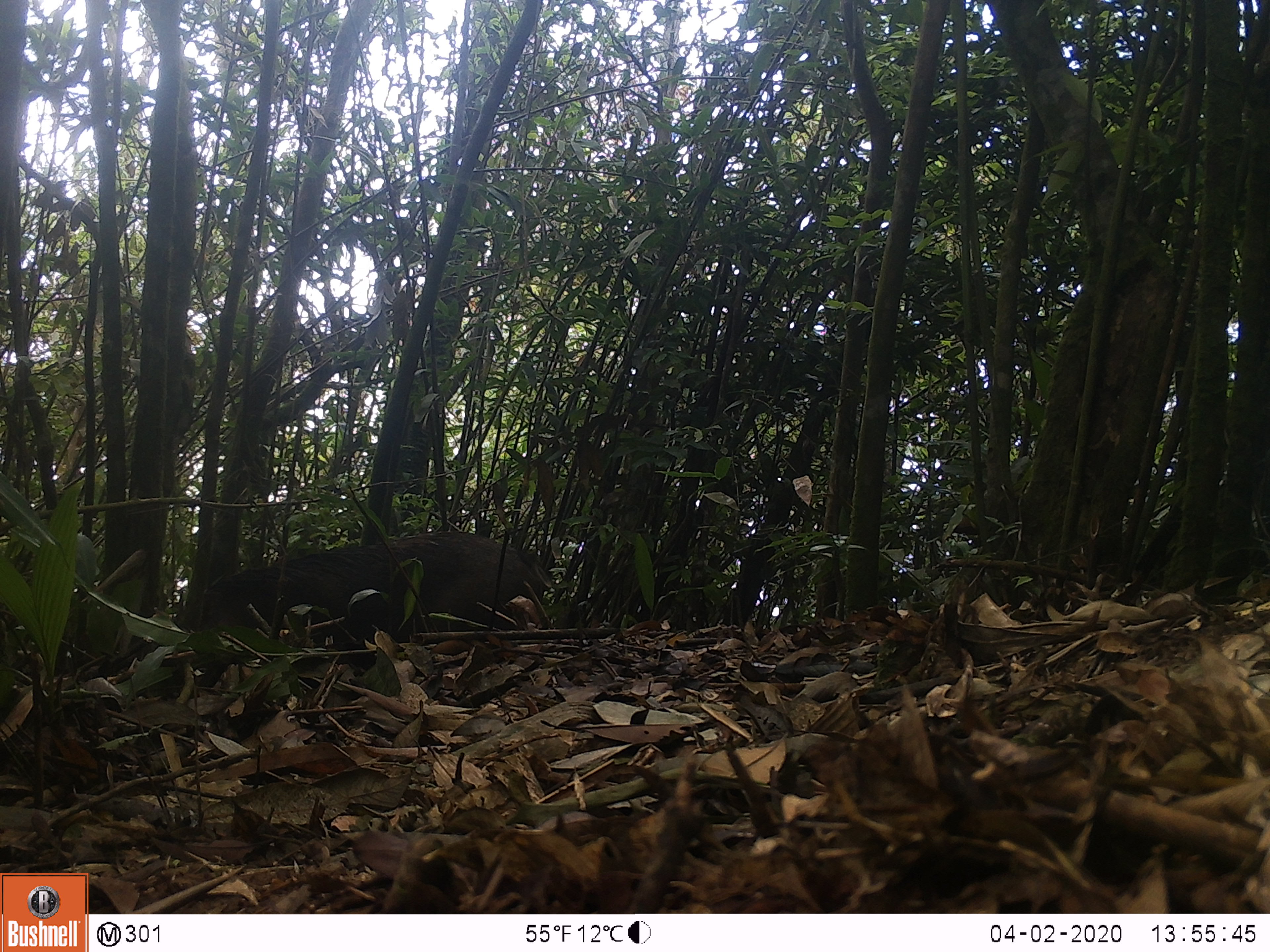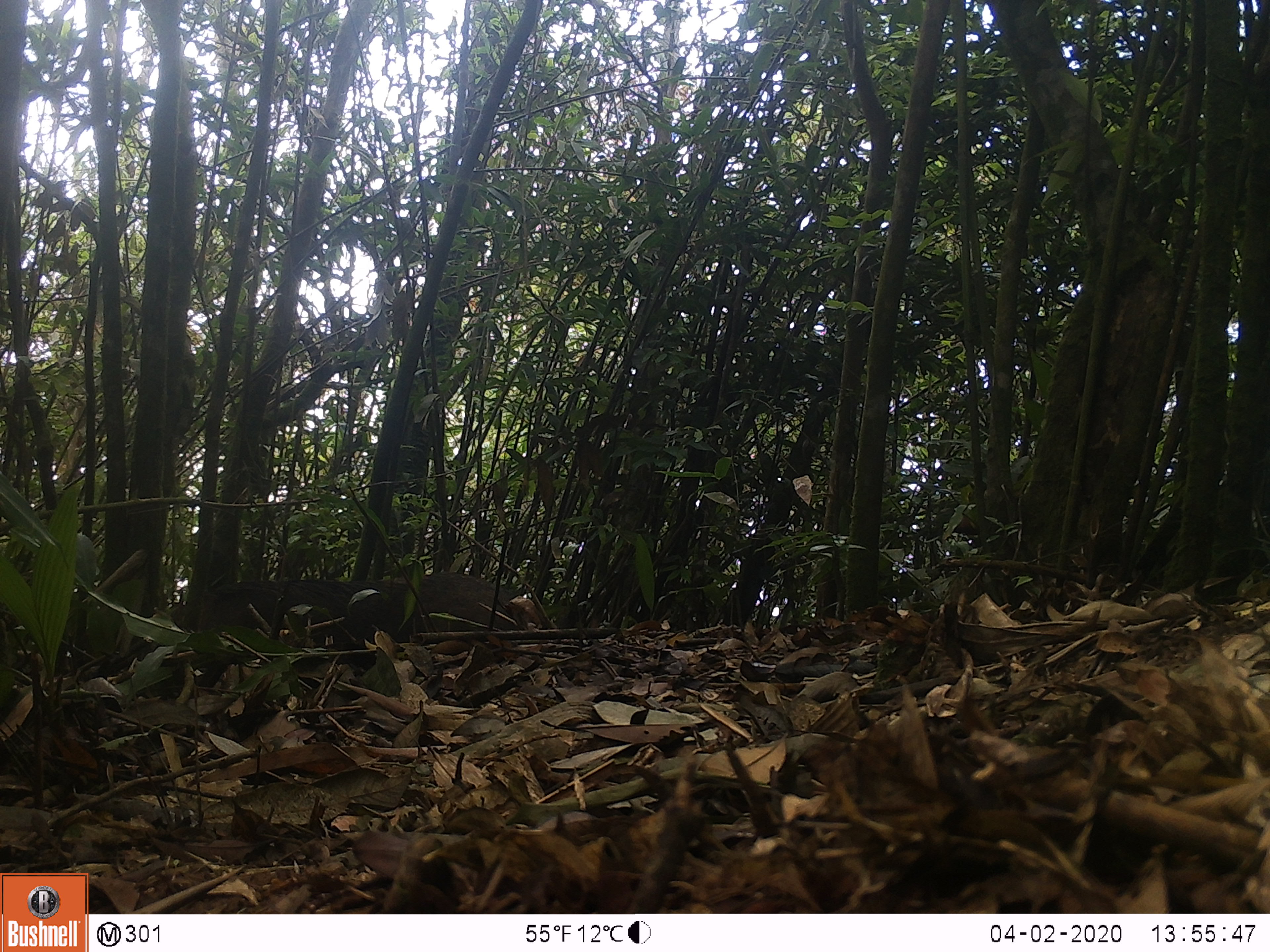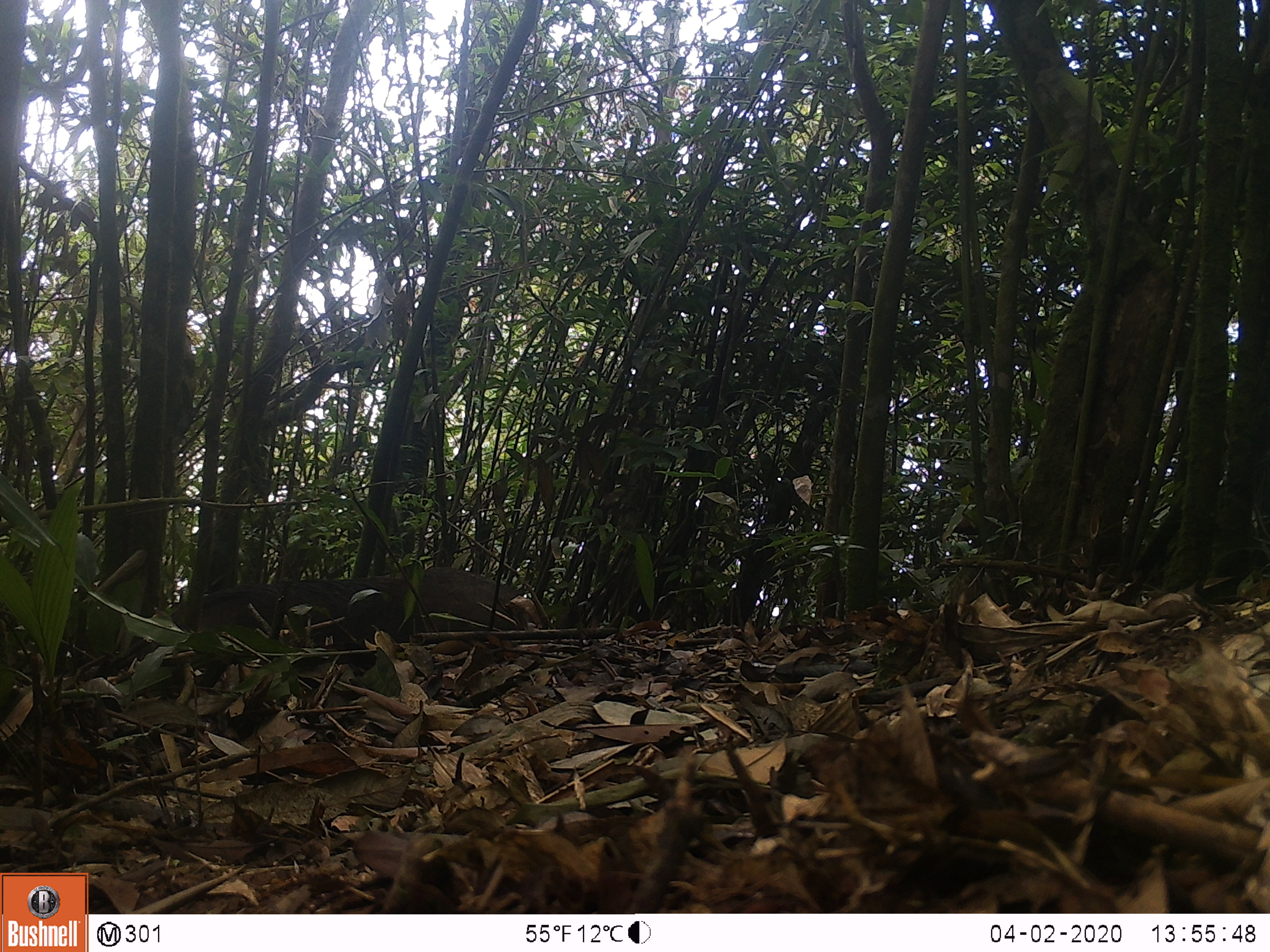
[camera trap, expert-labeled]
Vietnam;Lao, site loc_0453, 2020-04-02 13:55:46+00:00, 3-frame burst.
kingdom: Animalia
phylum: Chordata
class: Mammalia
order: Artiodactyla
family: Suidae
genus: Sus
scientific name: Sus scrofa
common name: eurasian wild pig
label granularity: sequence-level